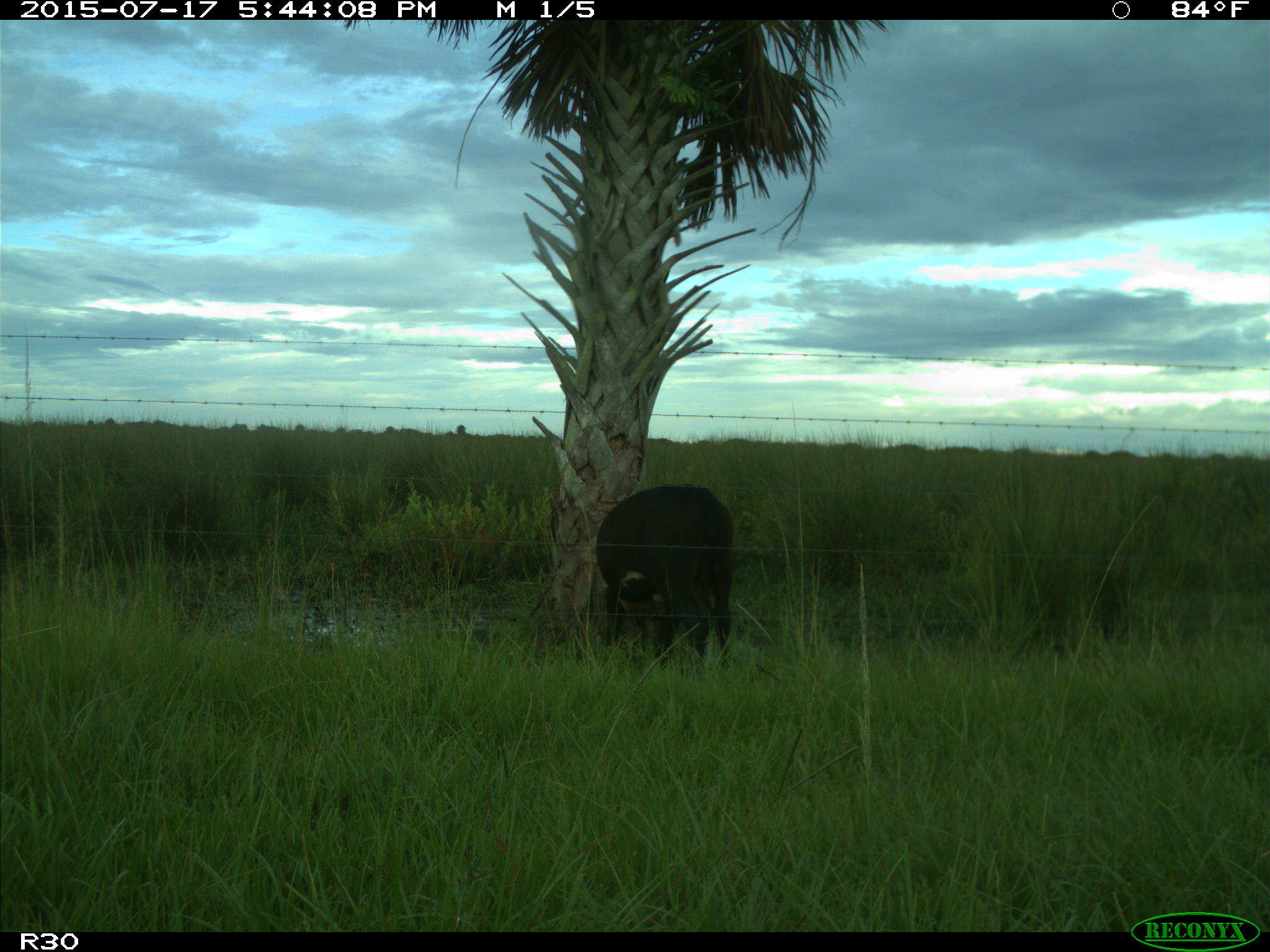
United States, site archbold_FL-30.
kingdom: Animalia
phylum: Chordata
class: Mammalia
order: Artiodactyla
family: Bovidae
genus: Bos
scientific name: Bos taurus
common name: domestic cow